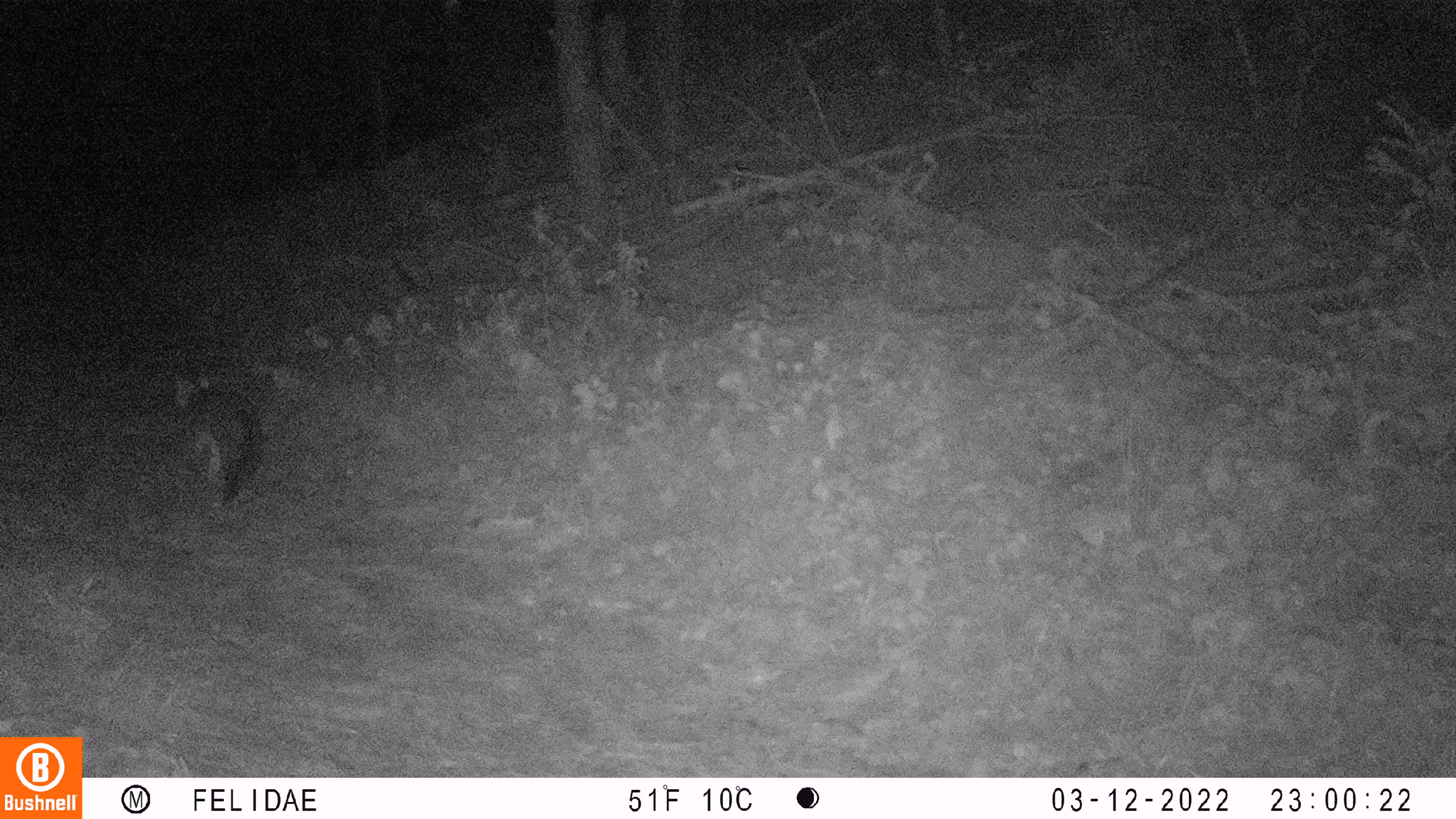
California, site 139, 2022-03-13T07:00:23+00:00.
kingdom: Animalia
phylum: Chordata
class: Mammalia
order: Carnivora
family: Canidae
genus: Urocyon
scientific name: Urocyon cinereoargenteus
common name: gray fox